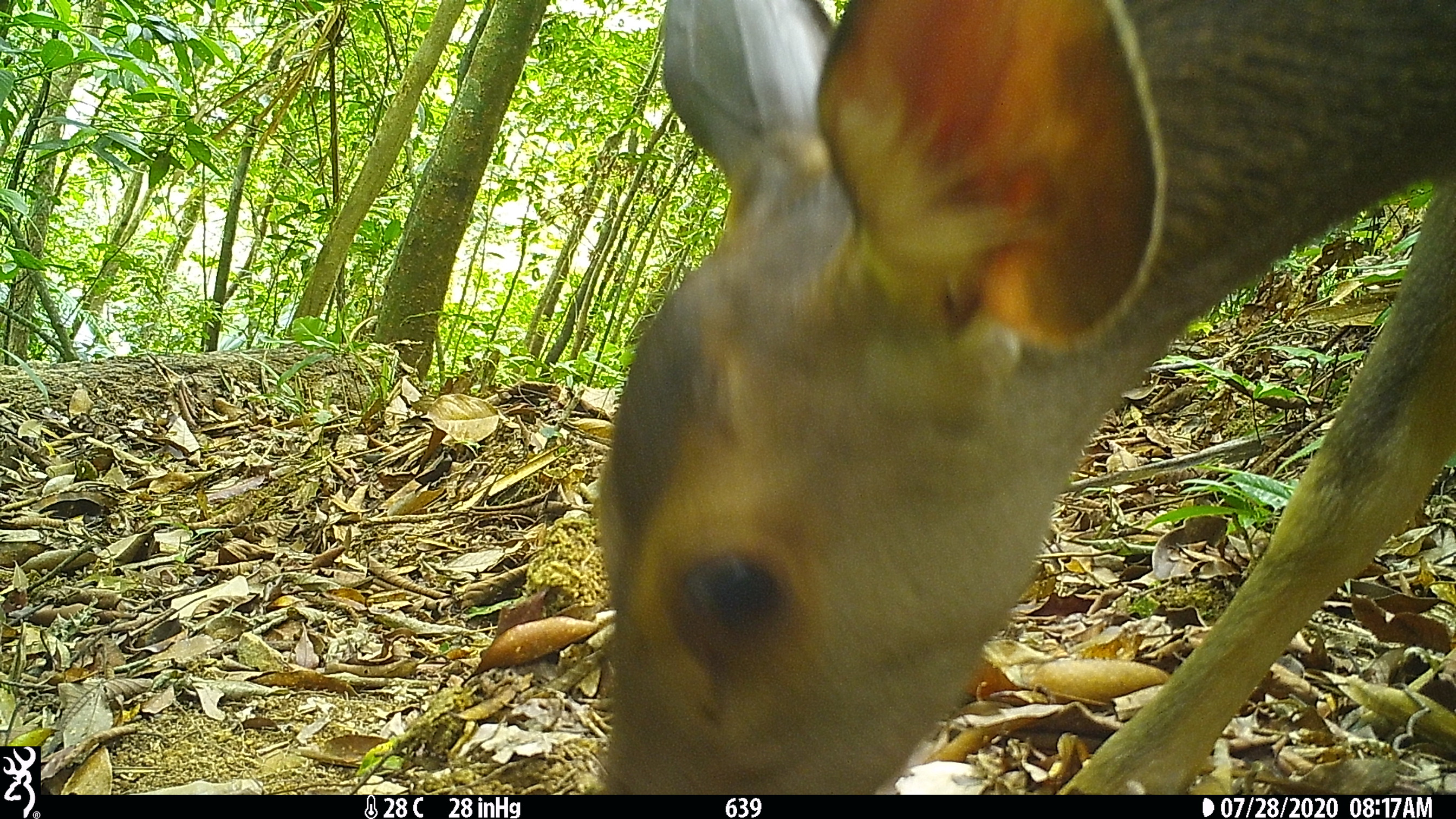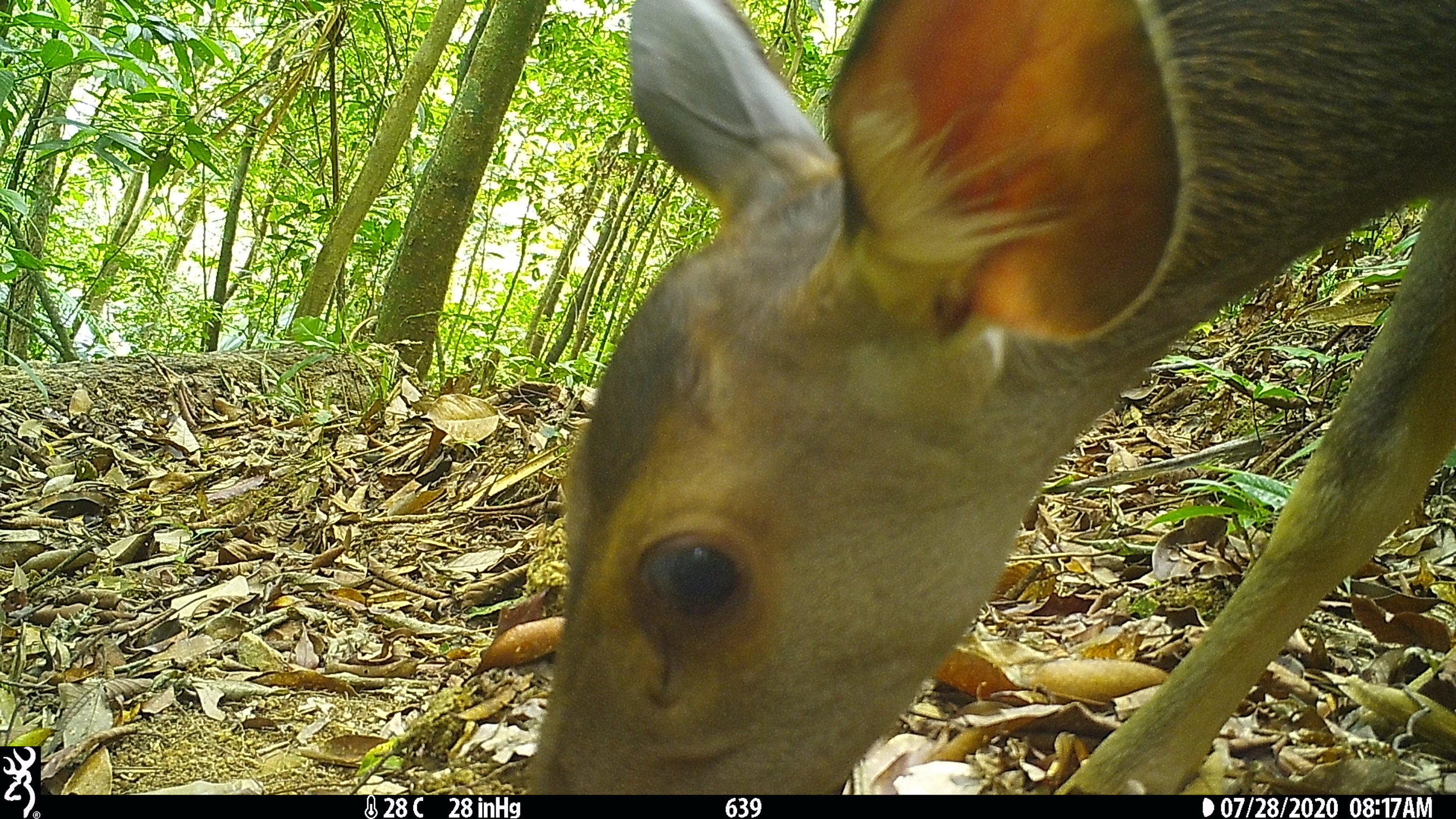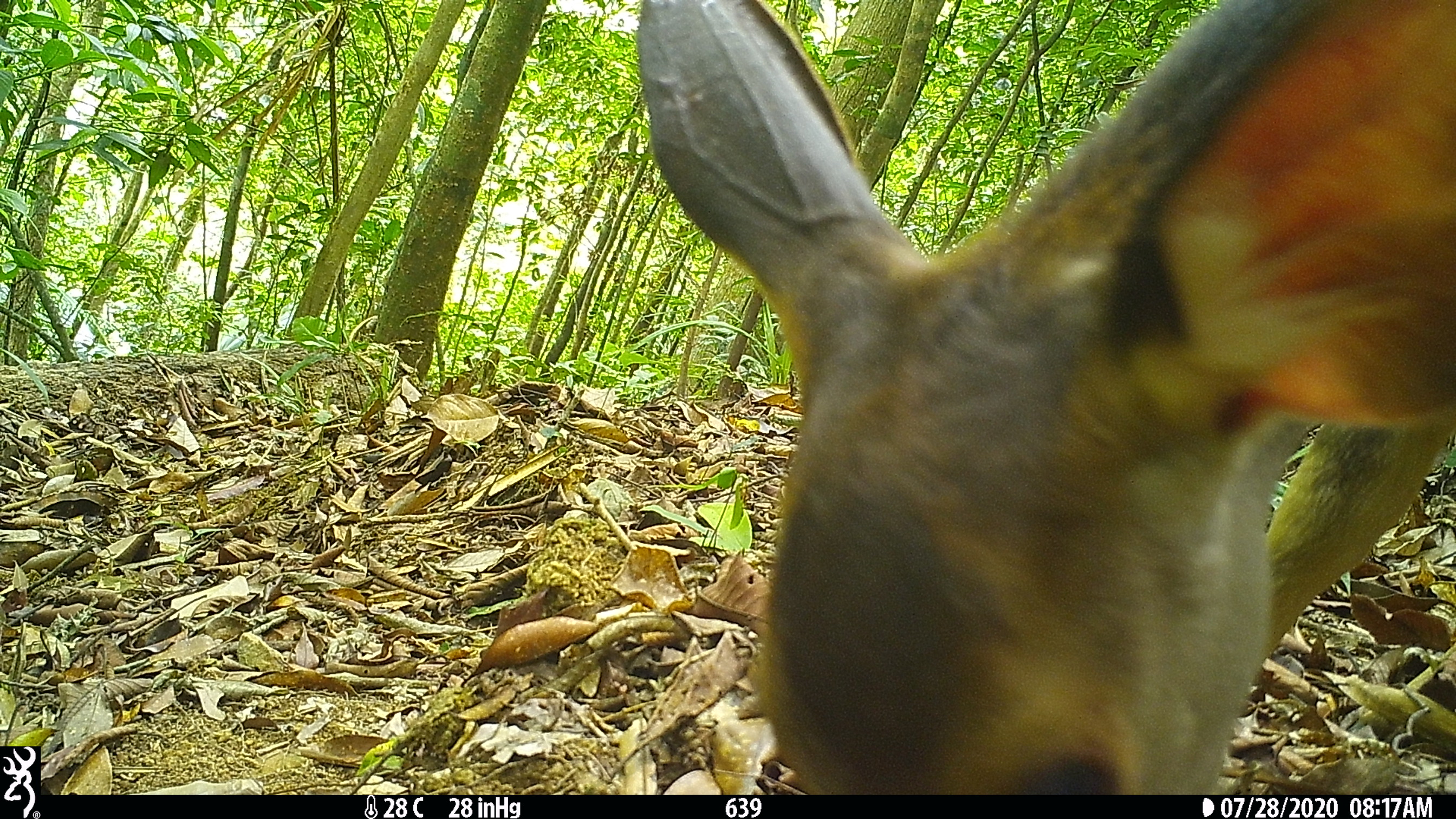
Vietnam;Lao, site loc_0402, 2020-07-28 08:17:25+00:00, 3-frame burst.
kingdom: Animalia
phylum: Chordata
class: Mammalia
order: Artiodactyla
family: Cervidae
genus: Rusa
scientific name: Rusa unicolor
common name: sambar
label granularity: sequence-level